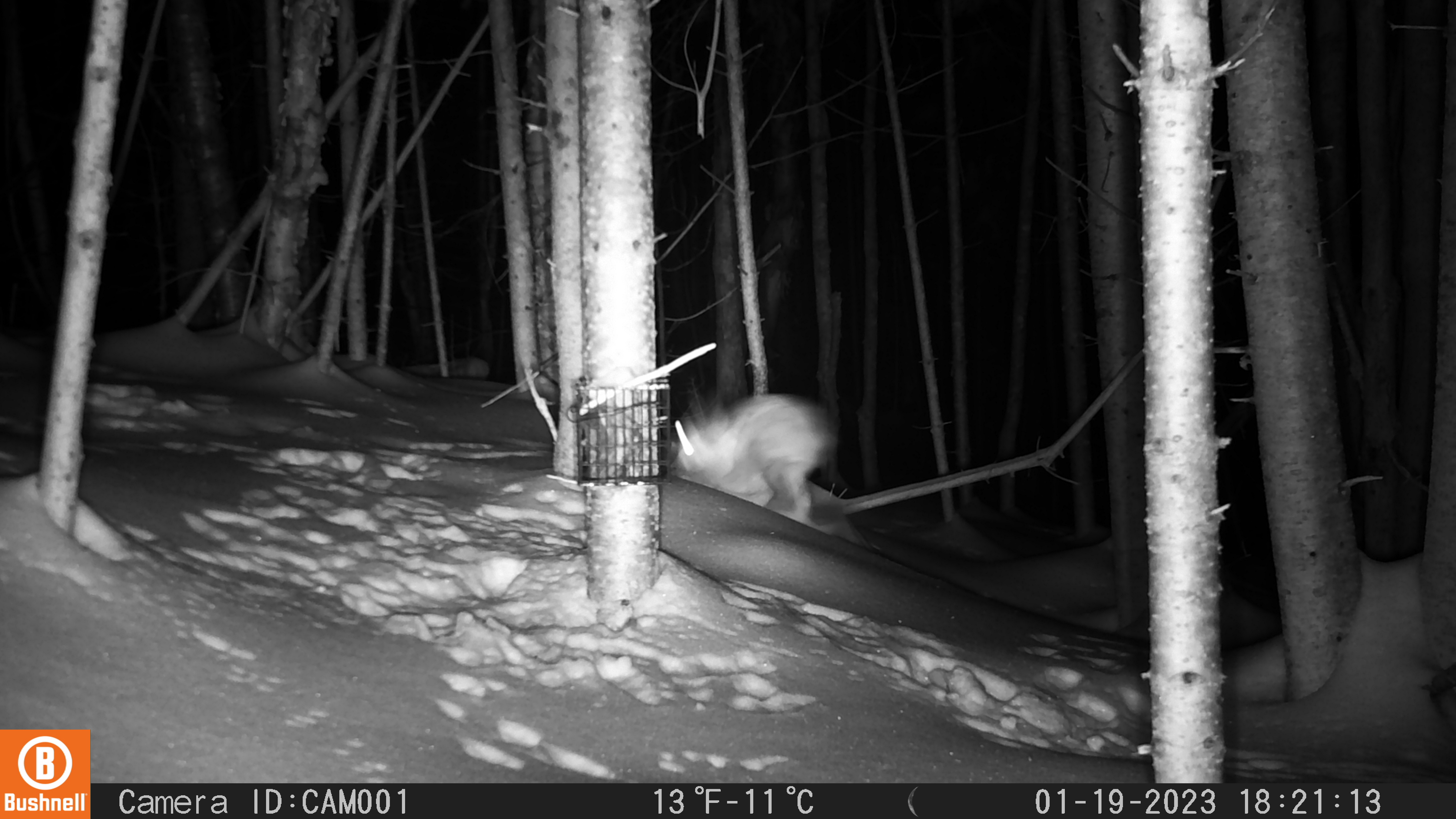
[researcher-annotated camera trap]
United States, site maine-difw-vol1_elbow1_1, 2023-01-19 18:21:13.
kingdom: Animalia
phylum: Chordata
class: Mammalia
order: Lagomorpha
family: Leporidae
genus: Lepus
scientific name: Lepus americanus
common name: snowshoe hare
Snowshoe hare (Lepus americanus).